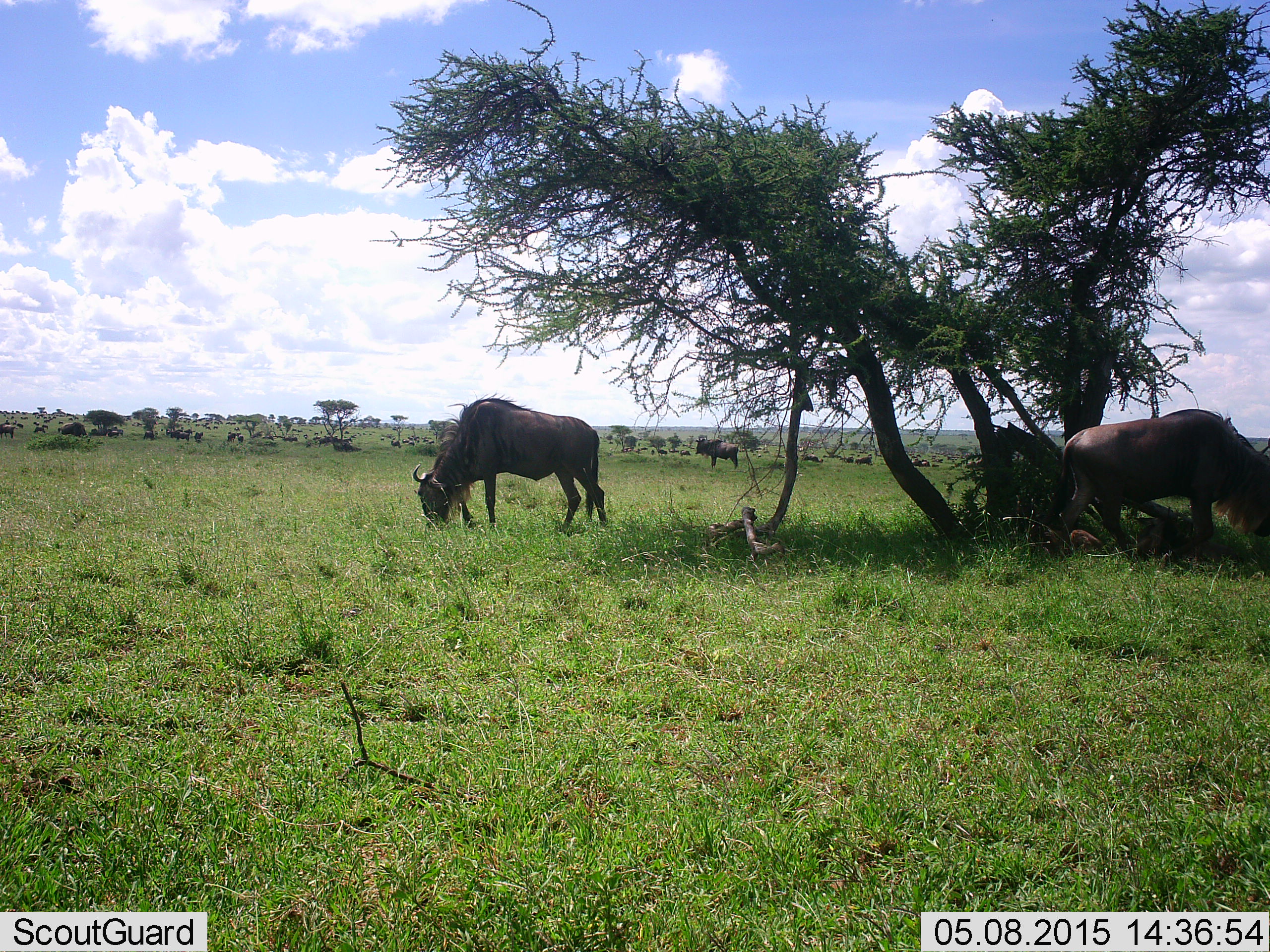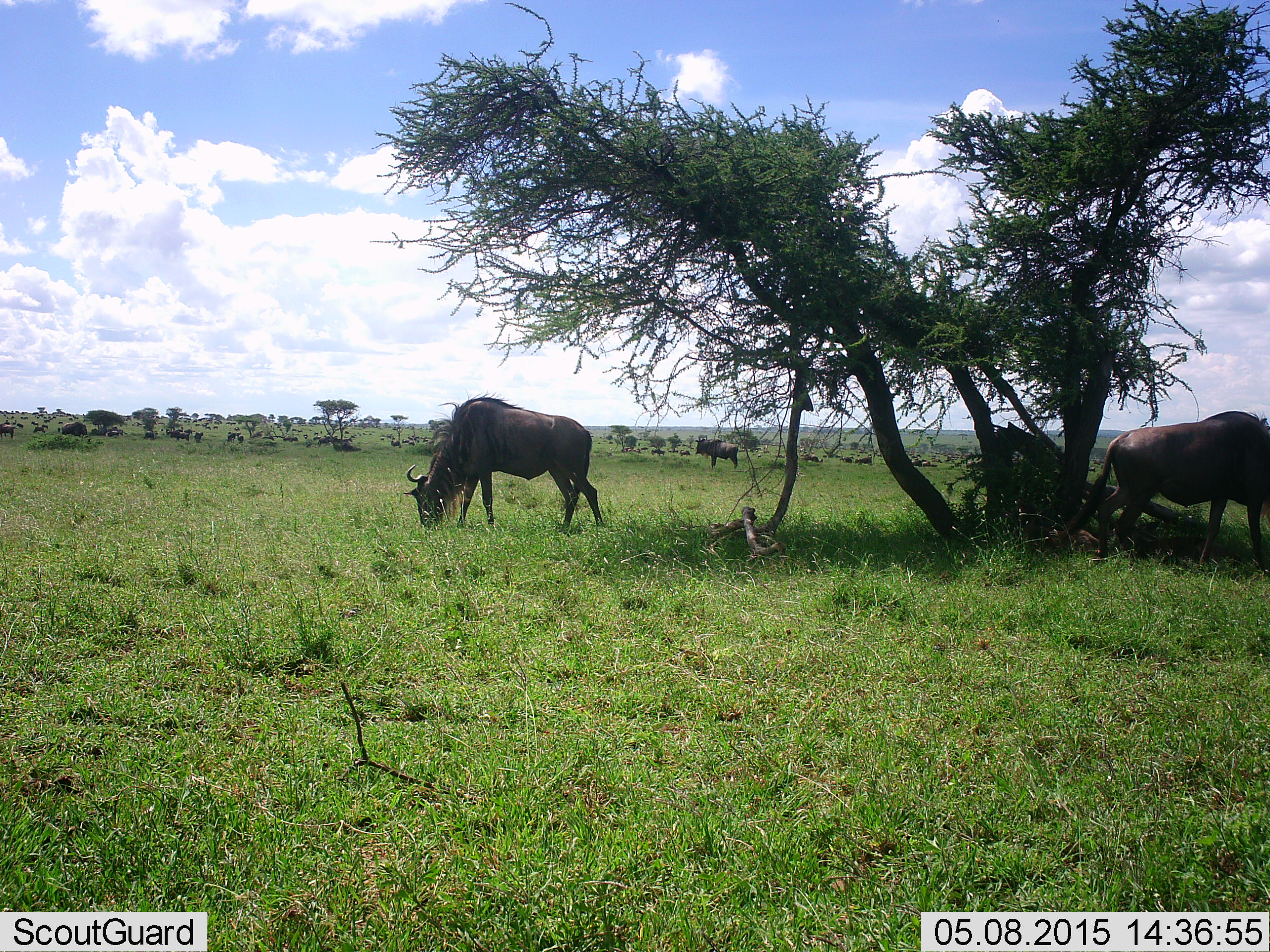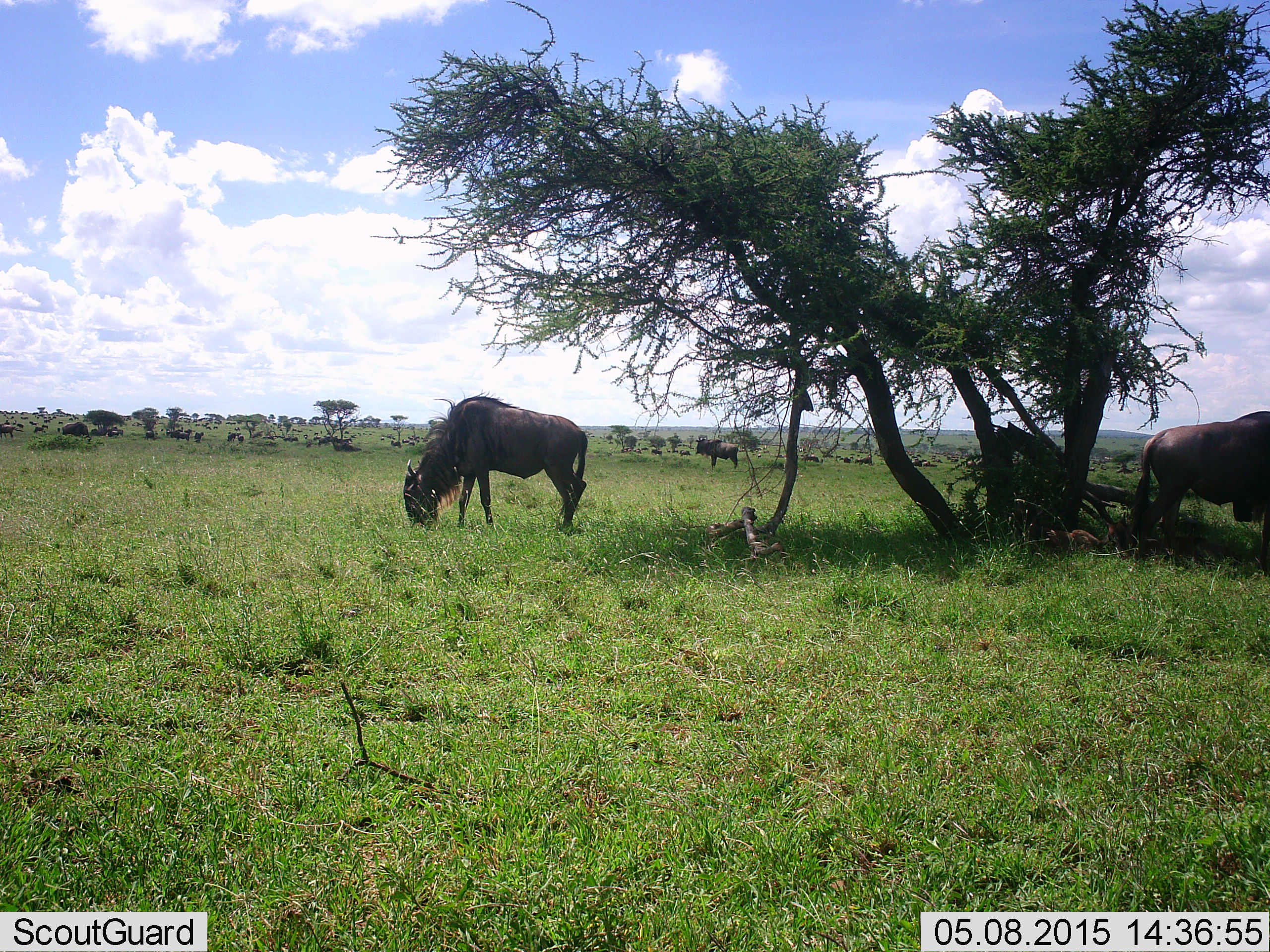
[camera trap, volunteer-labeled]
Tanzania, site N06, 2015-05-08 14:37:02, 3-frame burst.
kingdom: Animalia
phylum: Chordata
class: Mammalia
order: Artiodactyla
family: Bovidae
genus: Connochaetes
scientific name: Connochaetes taurinus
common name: blue wildebeest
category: wildebeest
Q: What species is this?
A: Wildebeest (blue wildebeest) (Connochaetes taurinus).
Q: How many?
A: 3.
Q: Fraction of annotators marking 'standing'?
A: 60%.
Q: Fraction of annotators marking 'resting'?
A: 10%.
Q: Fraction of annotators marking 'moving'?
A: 30%.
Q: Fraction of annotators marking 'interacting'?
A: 0%.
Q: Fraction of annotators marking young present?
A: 0%.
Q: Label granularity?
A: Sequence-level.